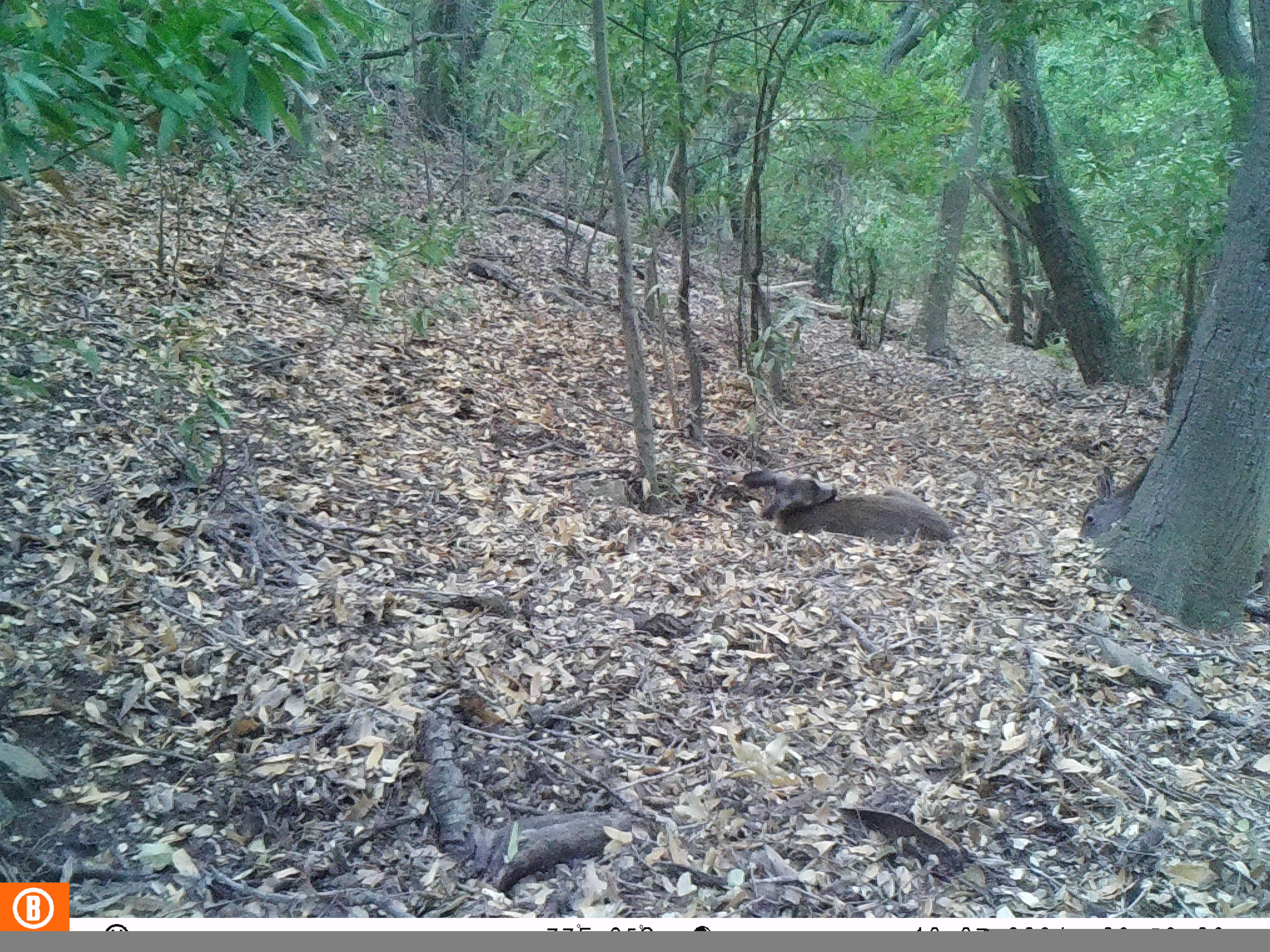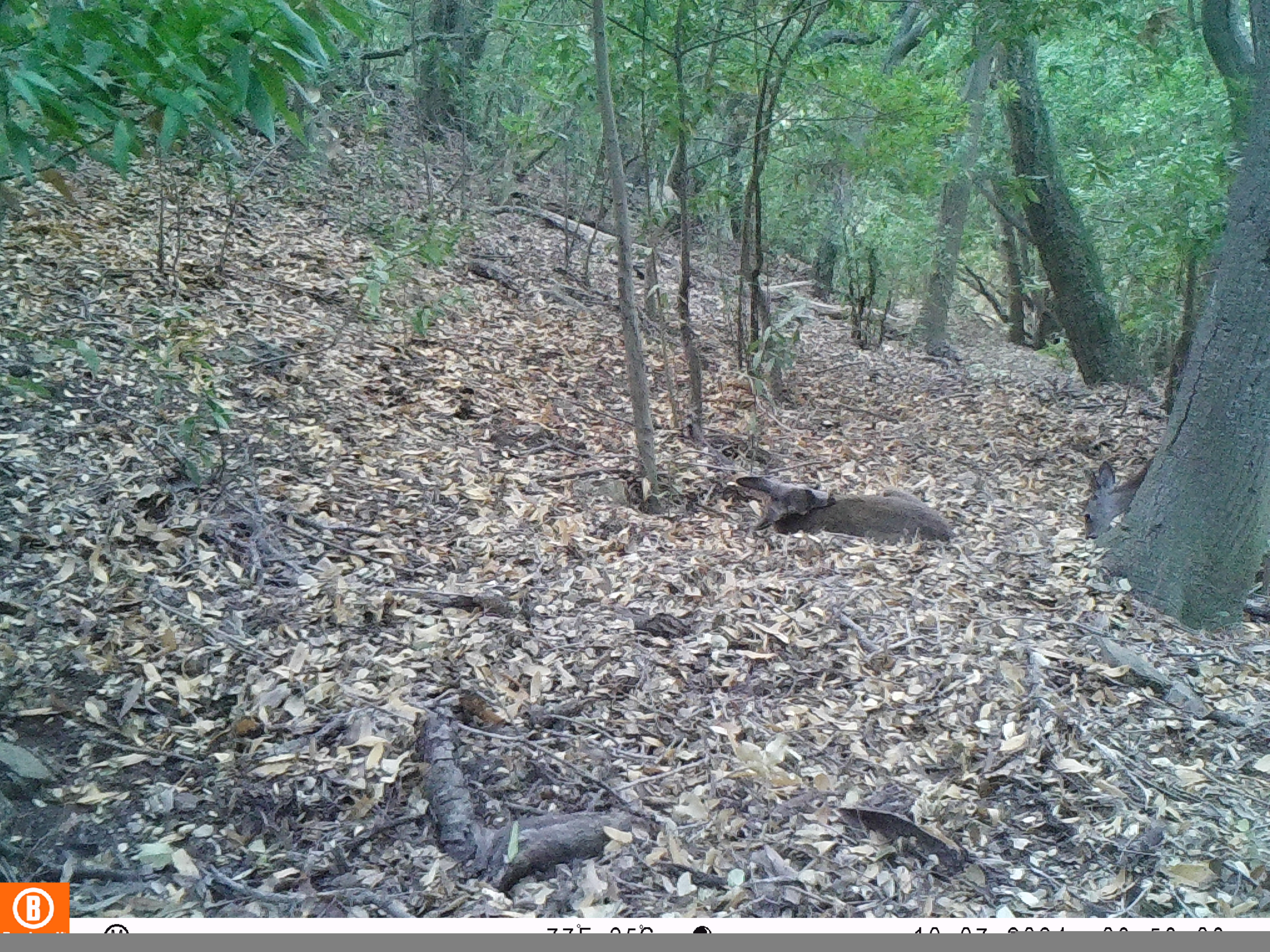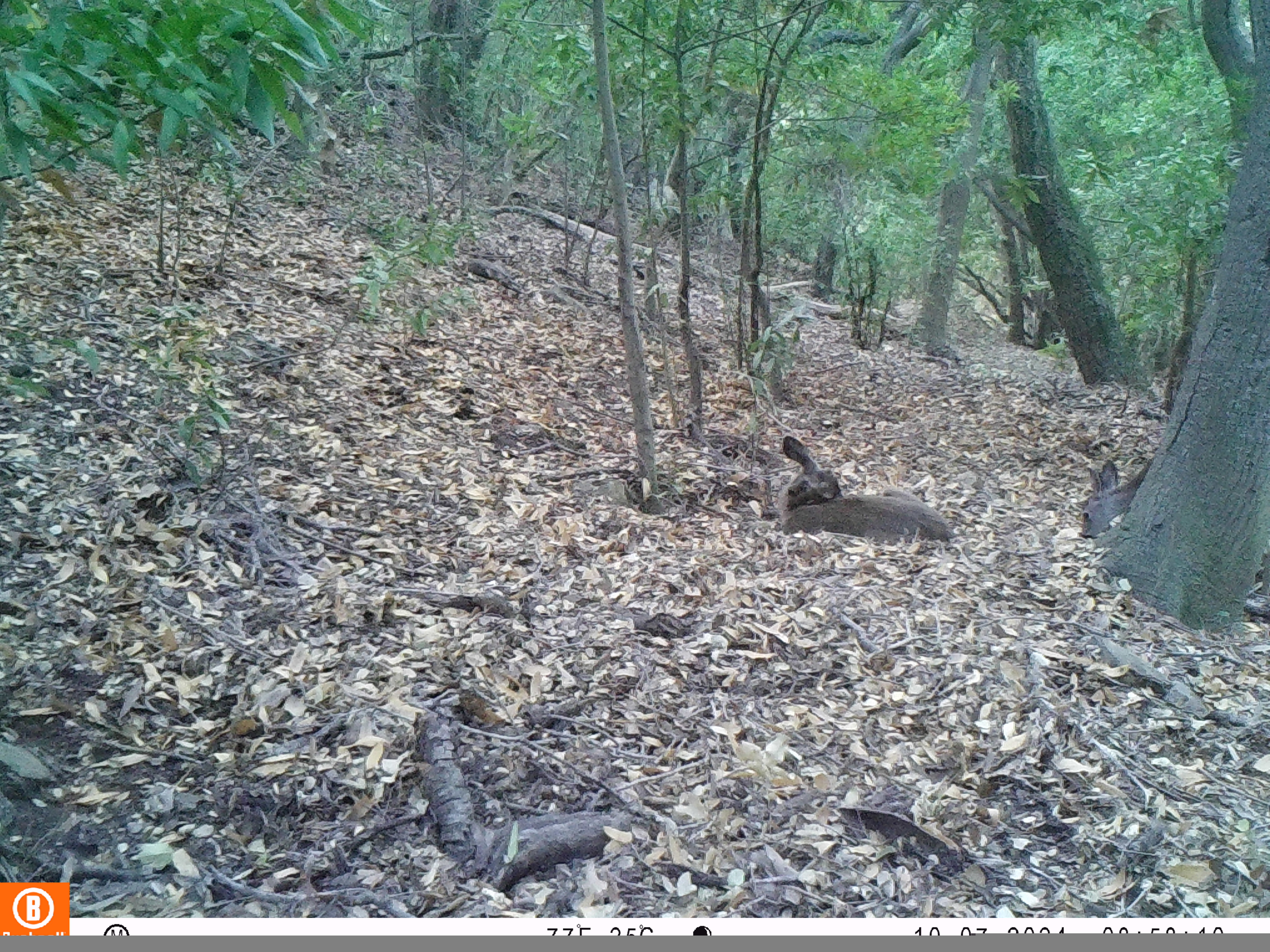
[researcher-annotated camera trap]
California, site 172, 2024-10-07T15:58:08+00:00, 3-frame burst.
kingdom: Animalia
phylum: Chordata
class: Mammalia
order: Artiodactyla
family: Cervidae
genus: Odocoileus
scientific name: Odocoileus hemionus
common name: mule deer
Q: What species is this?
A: Mule deer (Odocoileus hemionus).